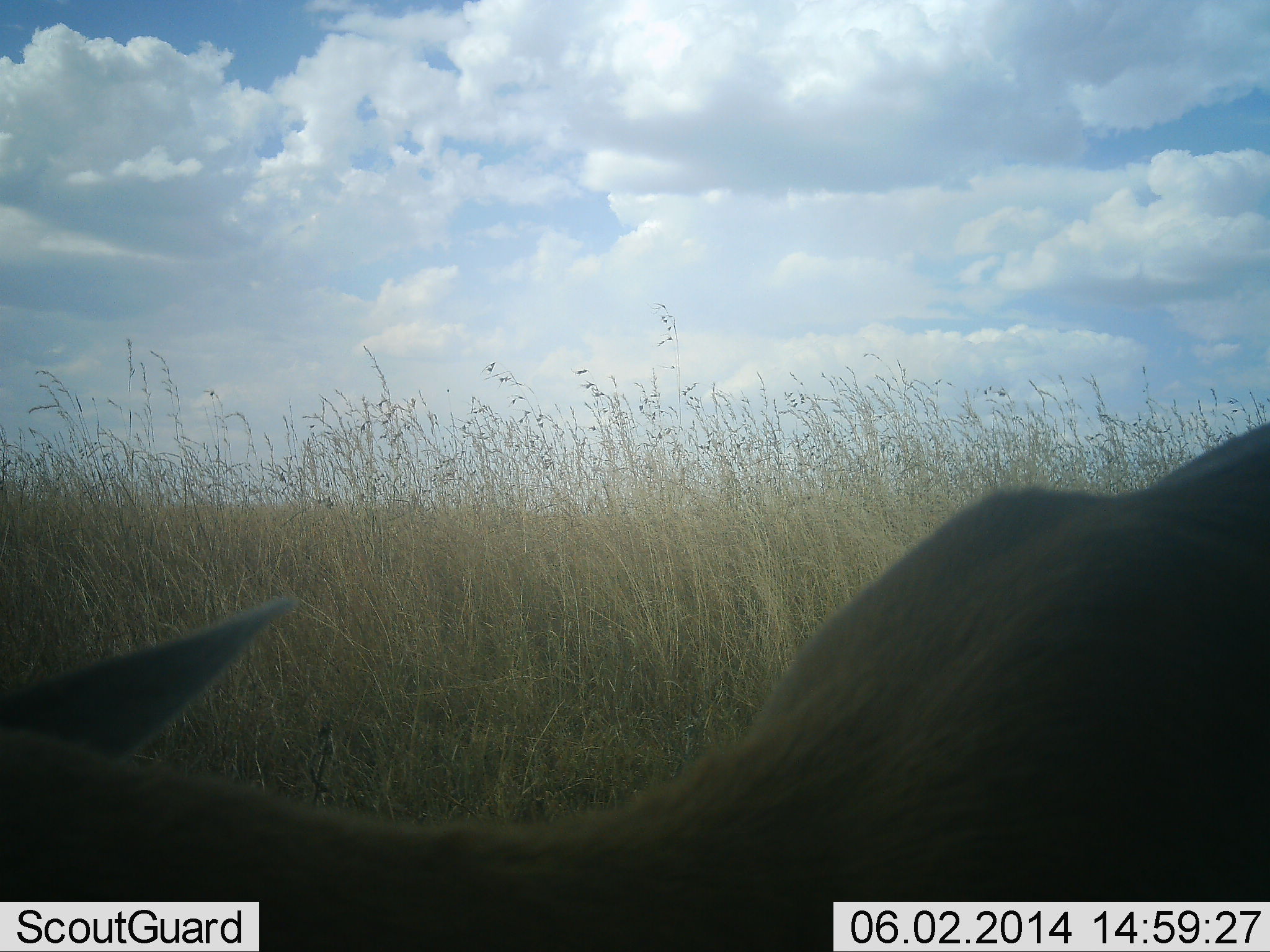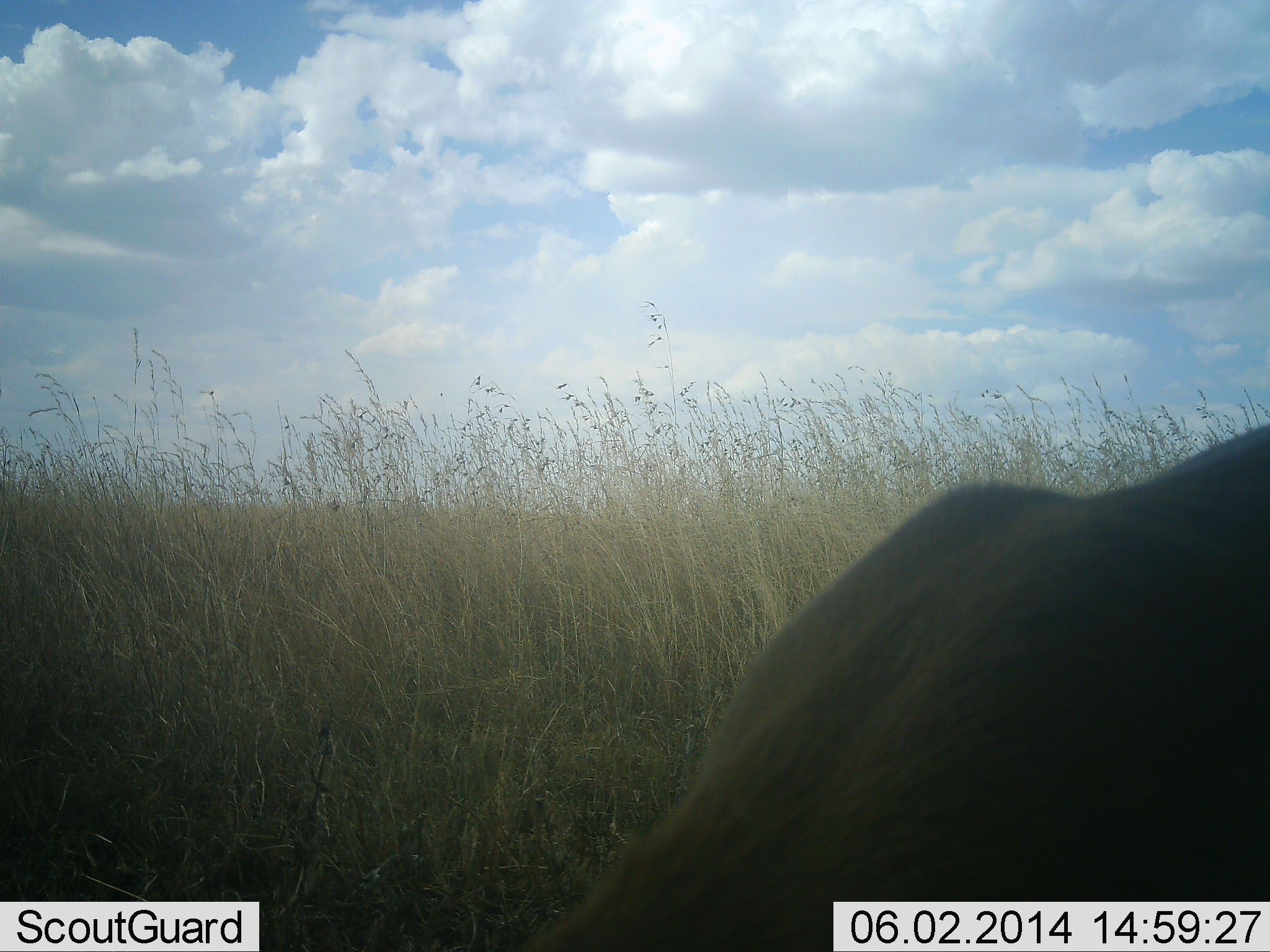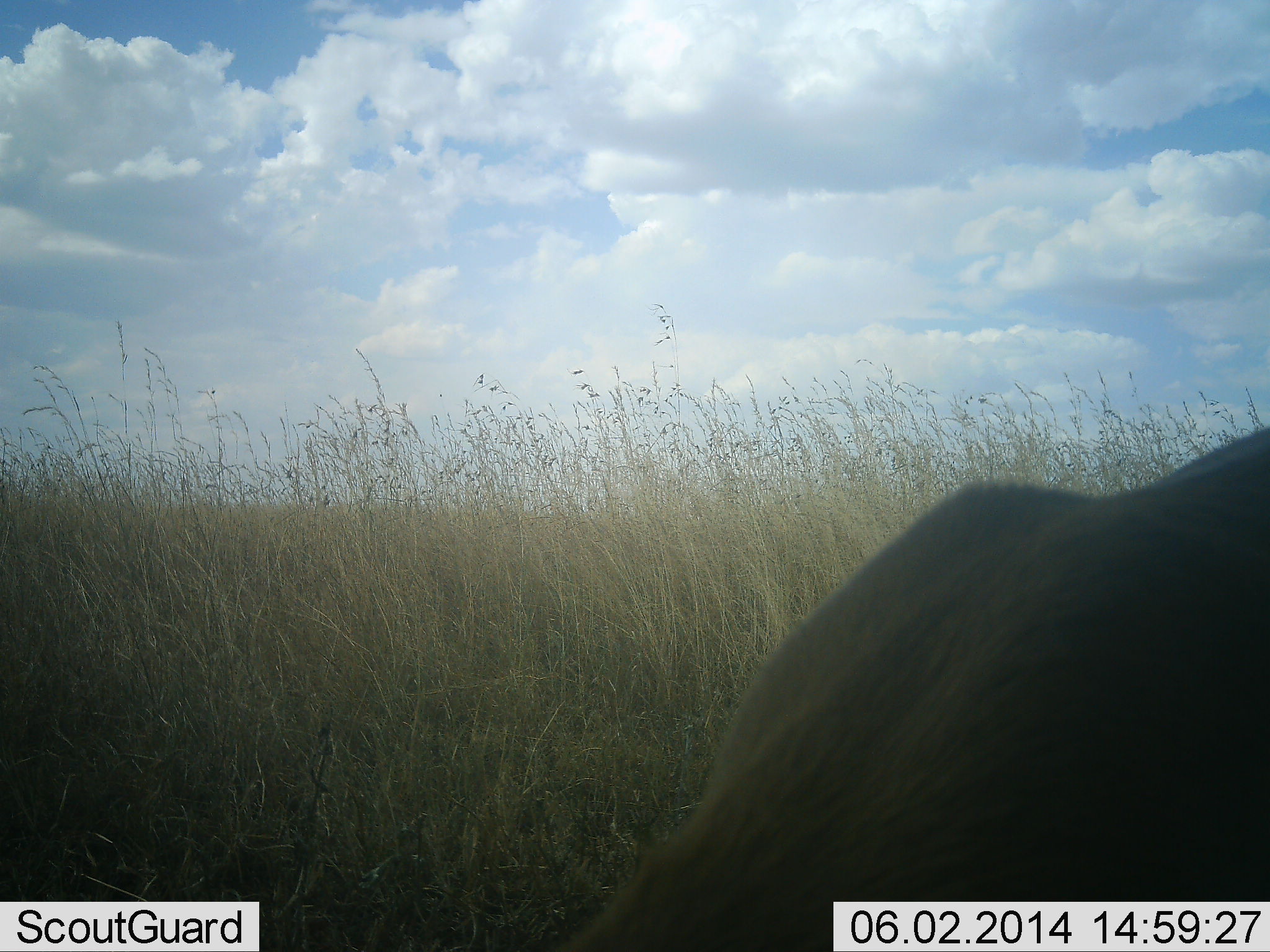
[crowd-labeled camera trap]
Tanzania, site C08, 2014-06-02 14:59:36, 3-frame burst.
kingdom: Animalia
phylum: Chordata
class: Mammalia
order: Artiodactyla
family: Bovidae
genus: Nanger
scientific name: Nanger granti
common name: grant's gazelle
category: gazellegrants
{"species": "gazellegrants (grant's gazelle) (Nanger granti)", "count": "1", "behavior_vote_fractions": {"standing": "38%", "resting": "25%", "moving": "12%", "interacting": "0%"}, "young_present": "0%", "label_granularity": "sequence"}